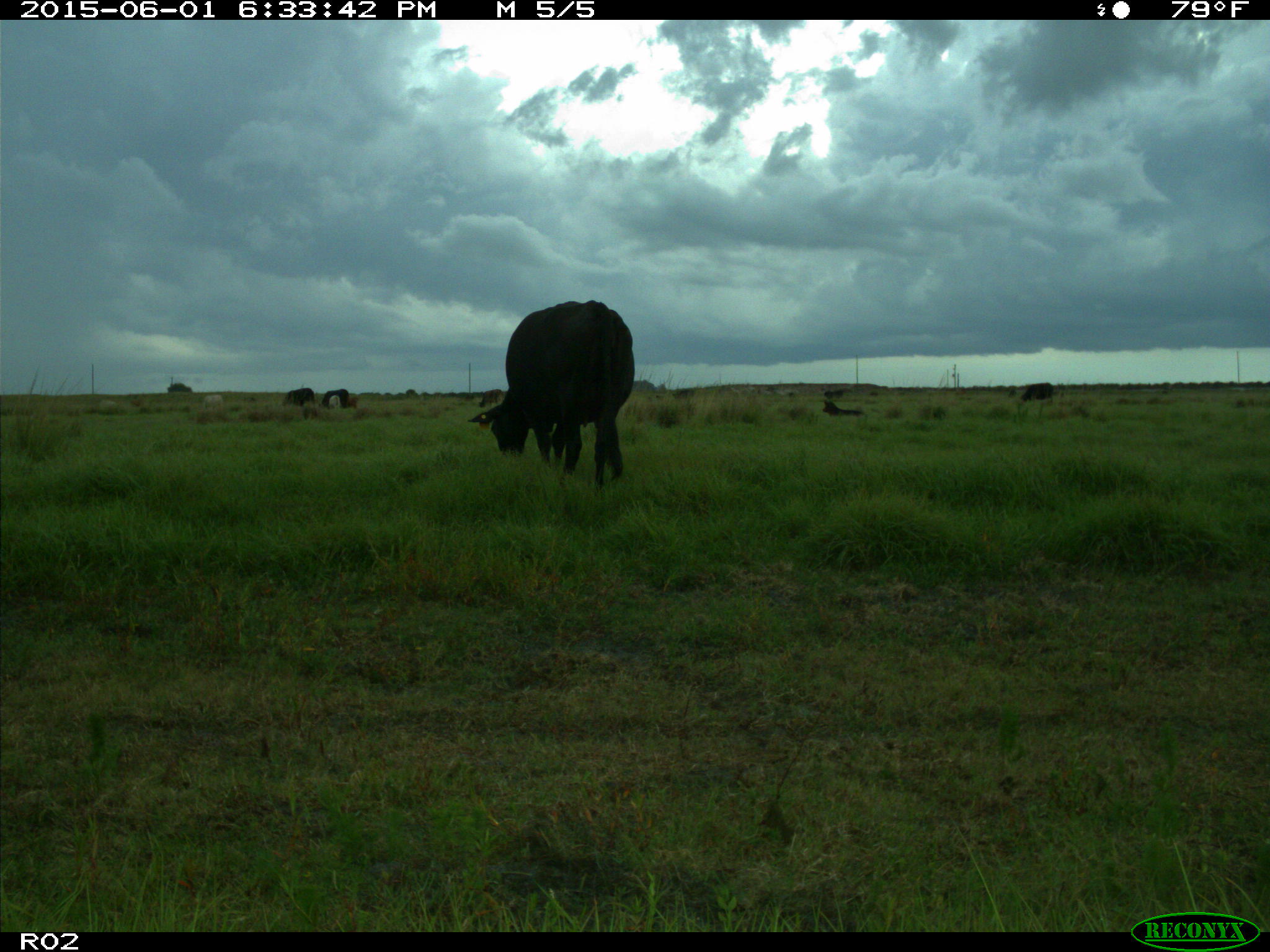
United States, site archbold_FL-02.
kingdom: Animalia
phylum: Chordata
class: Mammalia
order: Artiodactyla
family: Bovidae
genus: Bos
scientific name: Bos taurus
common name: domestic cow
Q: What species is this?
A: Bos taurus (domestic cow).